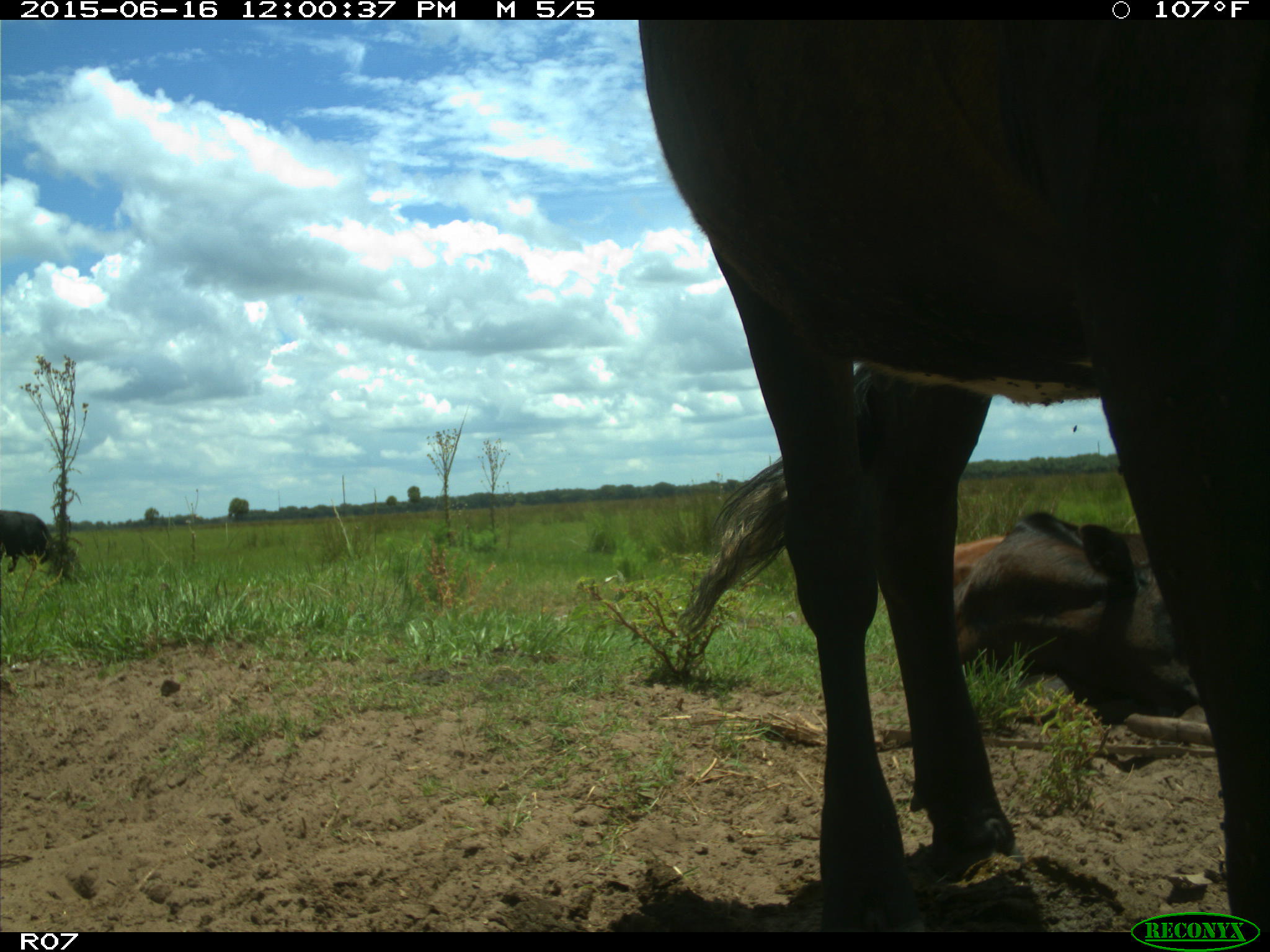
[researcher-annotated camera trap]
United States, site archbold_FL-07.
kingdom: Animalia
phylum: Chordata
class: Mammalia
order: Artiodactyla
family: Bovidae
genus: Bos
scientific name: Bos taurus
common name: domestic cow